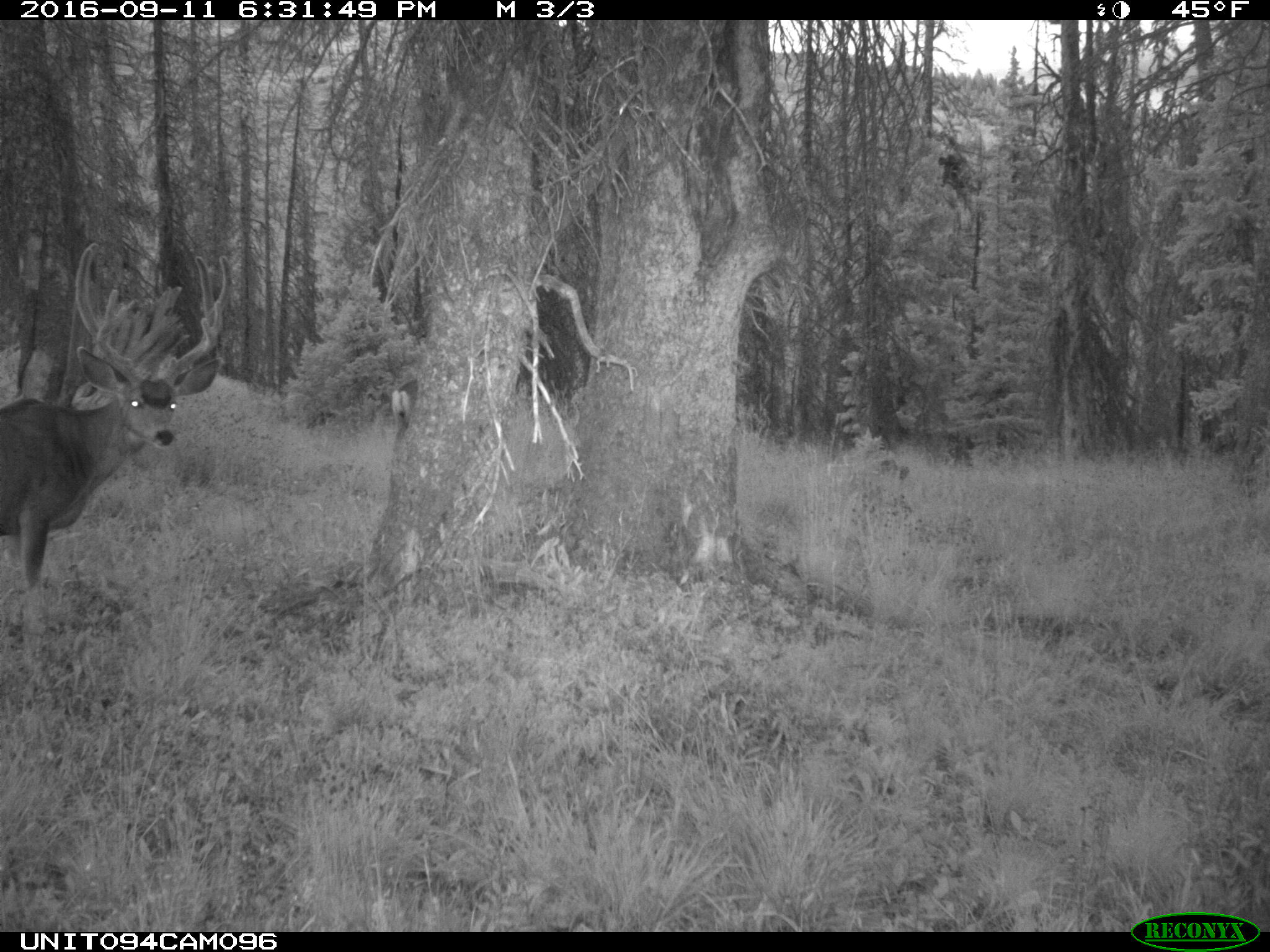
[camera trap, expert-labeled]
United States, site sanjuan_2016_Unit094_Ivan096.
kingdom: Animalia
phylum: Chordata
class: Mammalia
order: Artiodactyla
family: Cervidae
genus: Odocoileus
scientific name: Odocoileus hemionus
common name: mule deer